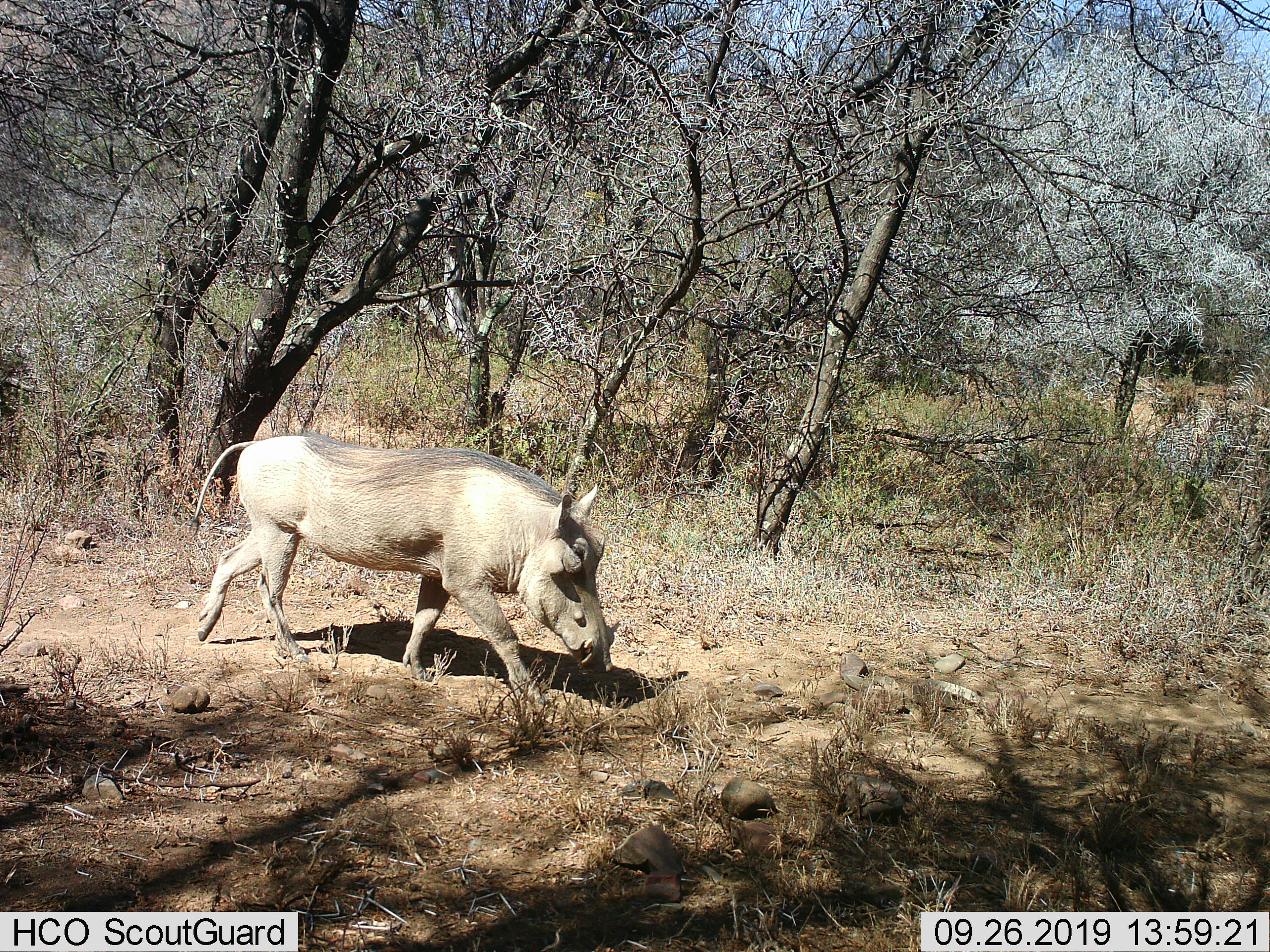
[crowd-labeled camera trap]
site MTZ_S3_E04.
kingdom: Animalia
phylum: Chordata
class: Mammalia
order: Artiodactyla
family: Suidae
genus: Phacochoerus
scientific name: Phacochoerus africanus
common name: warthog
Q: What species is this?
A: Warthog (Phacochoerus africanus).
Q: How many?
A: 1.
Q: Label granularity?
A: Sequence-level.